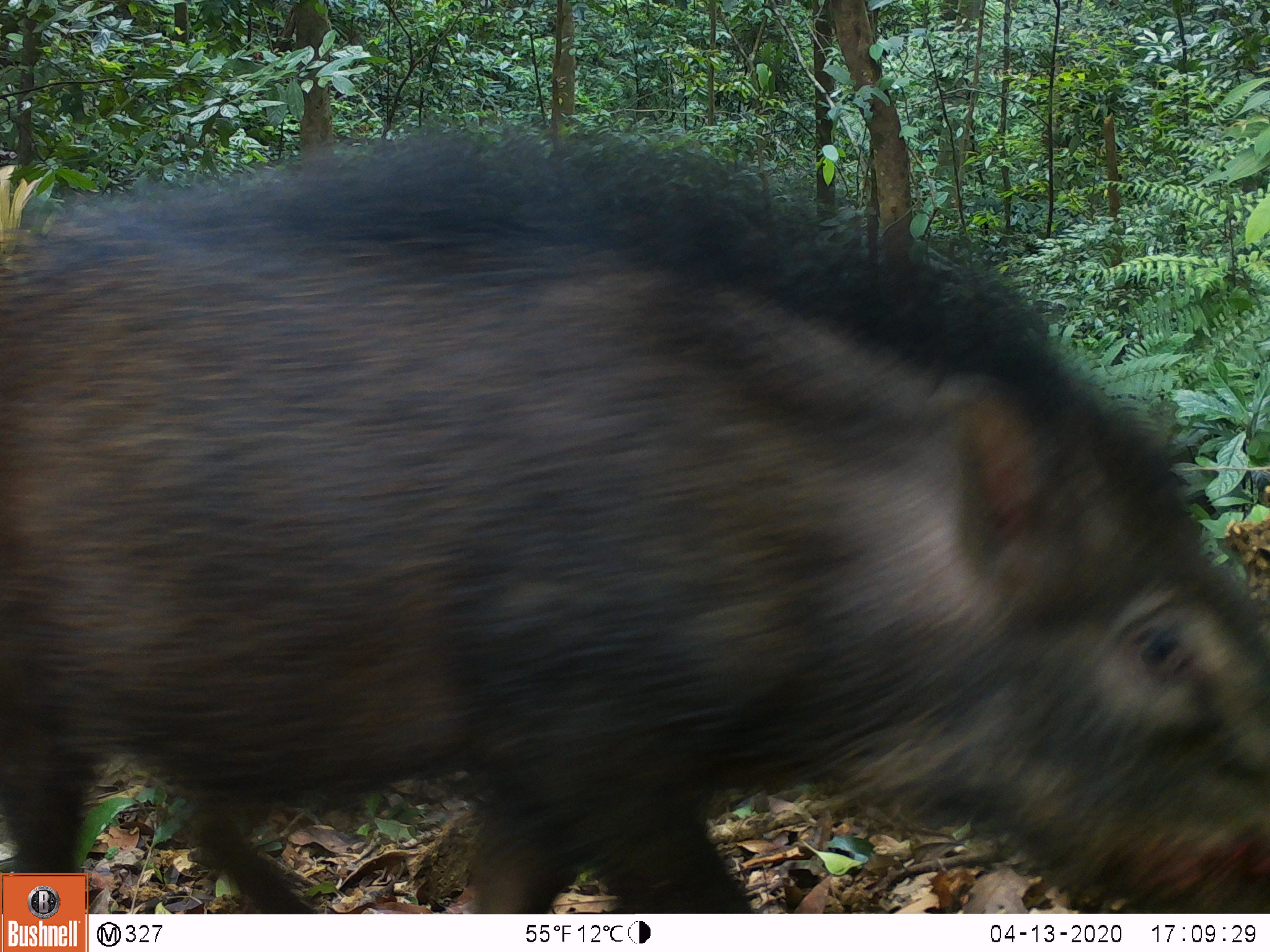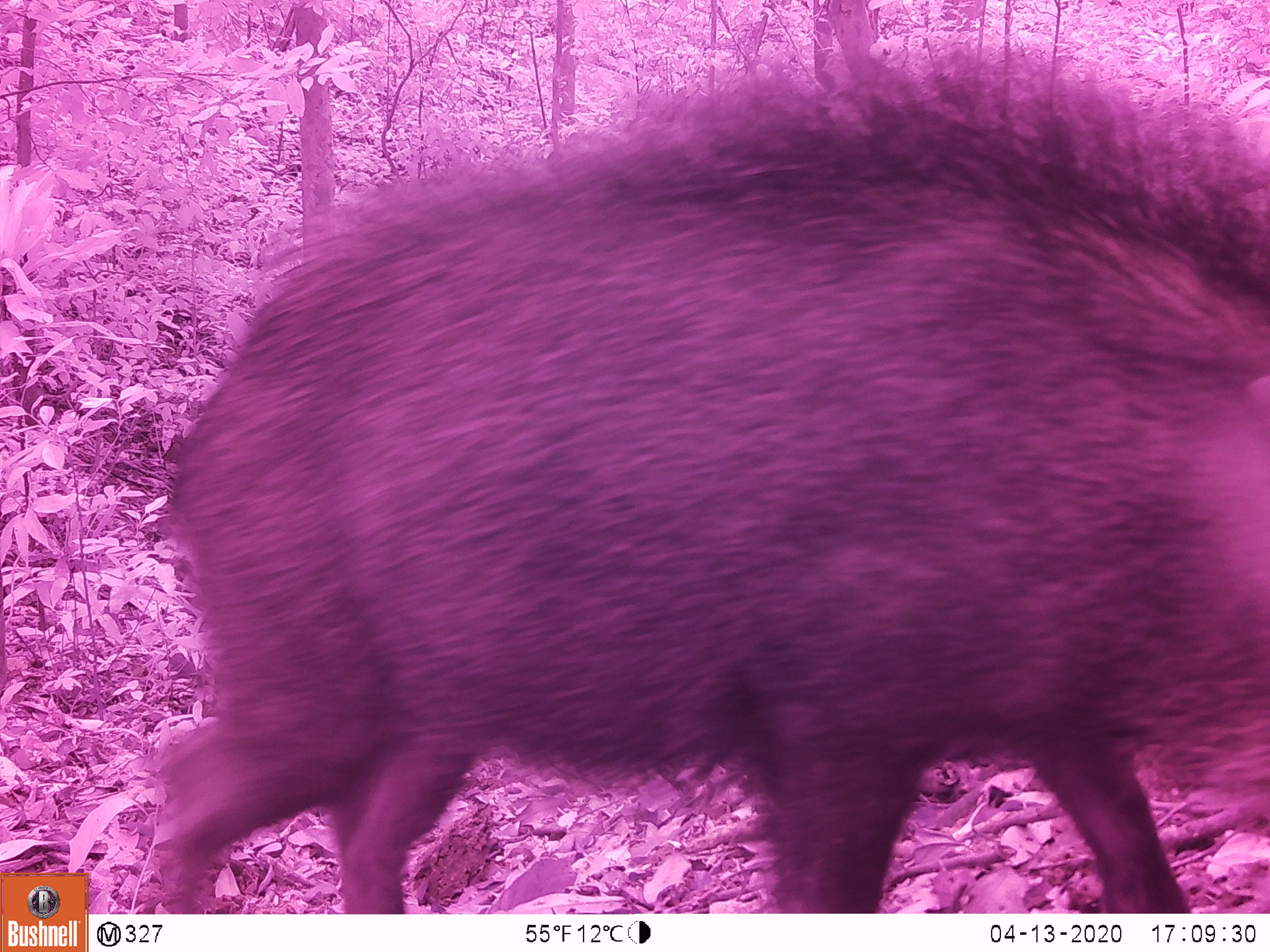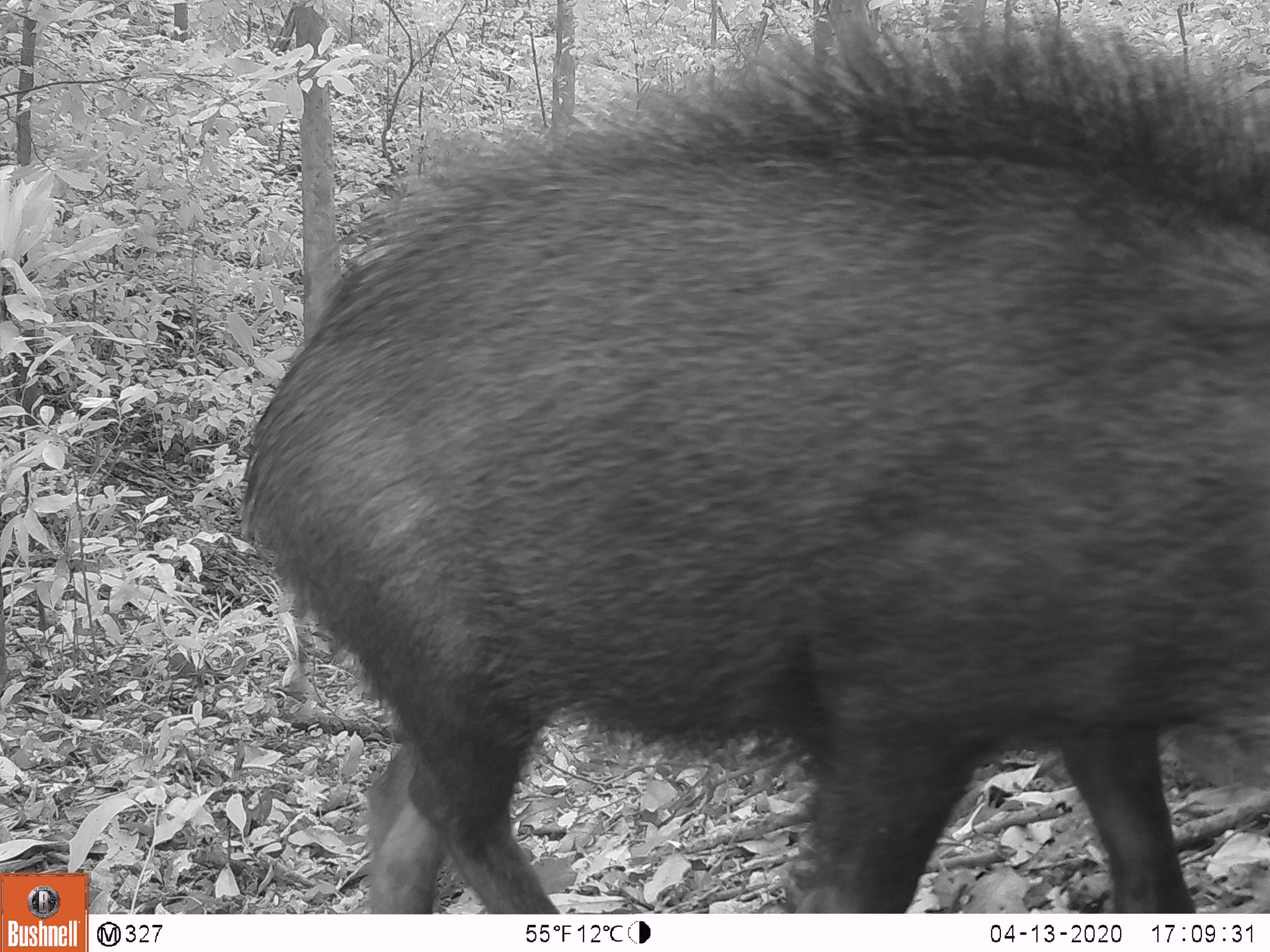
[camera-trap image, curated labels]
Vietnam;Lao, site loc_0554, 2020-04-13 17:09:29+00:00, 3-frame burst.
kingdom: Animalia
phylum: Chordata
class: Mammalia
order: Artiodactyla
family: Suidae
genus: Sus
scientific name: Sus scrofa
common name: eurasian wild pig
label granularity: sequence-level